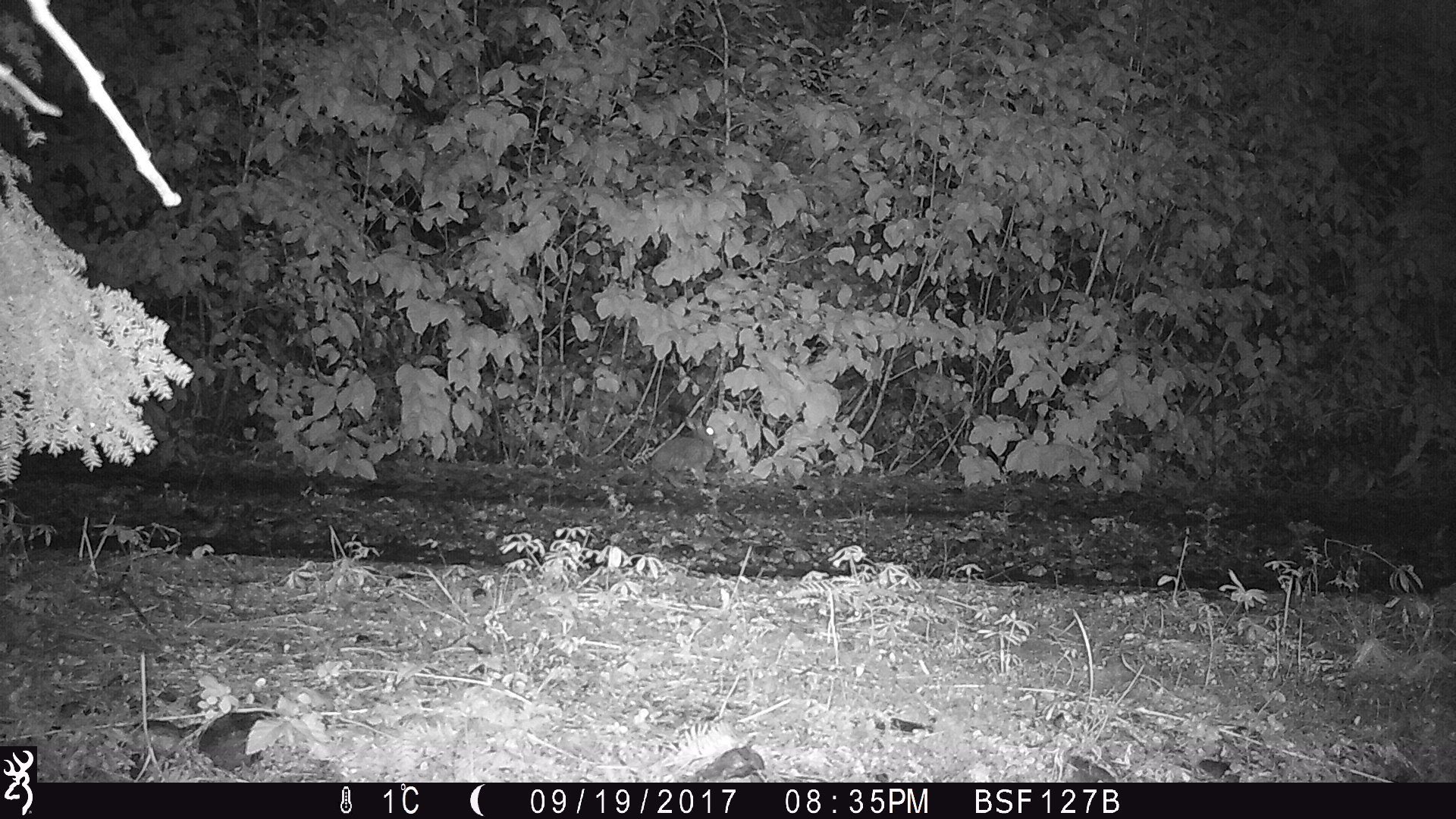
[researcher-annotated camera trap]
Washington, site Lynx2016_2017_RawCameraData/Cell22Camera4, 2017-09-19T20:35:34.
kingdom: Animalia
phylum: Chordata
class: Mammalia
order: Lagomorpha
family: Leporidae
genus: Lepus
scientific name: Lepus americanus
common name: snowshoe hare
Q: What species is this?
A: Lepus americanus (snowshoe hare).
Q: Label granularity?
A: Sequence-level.